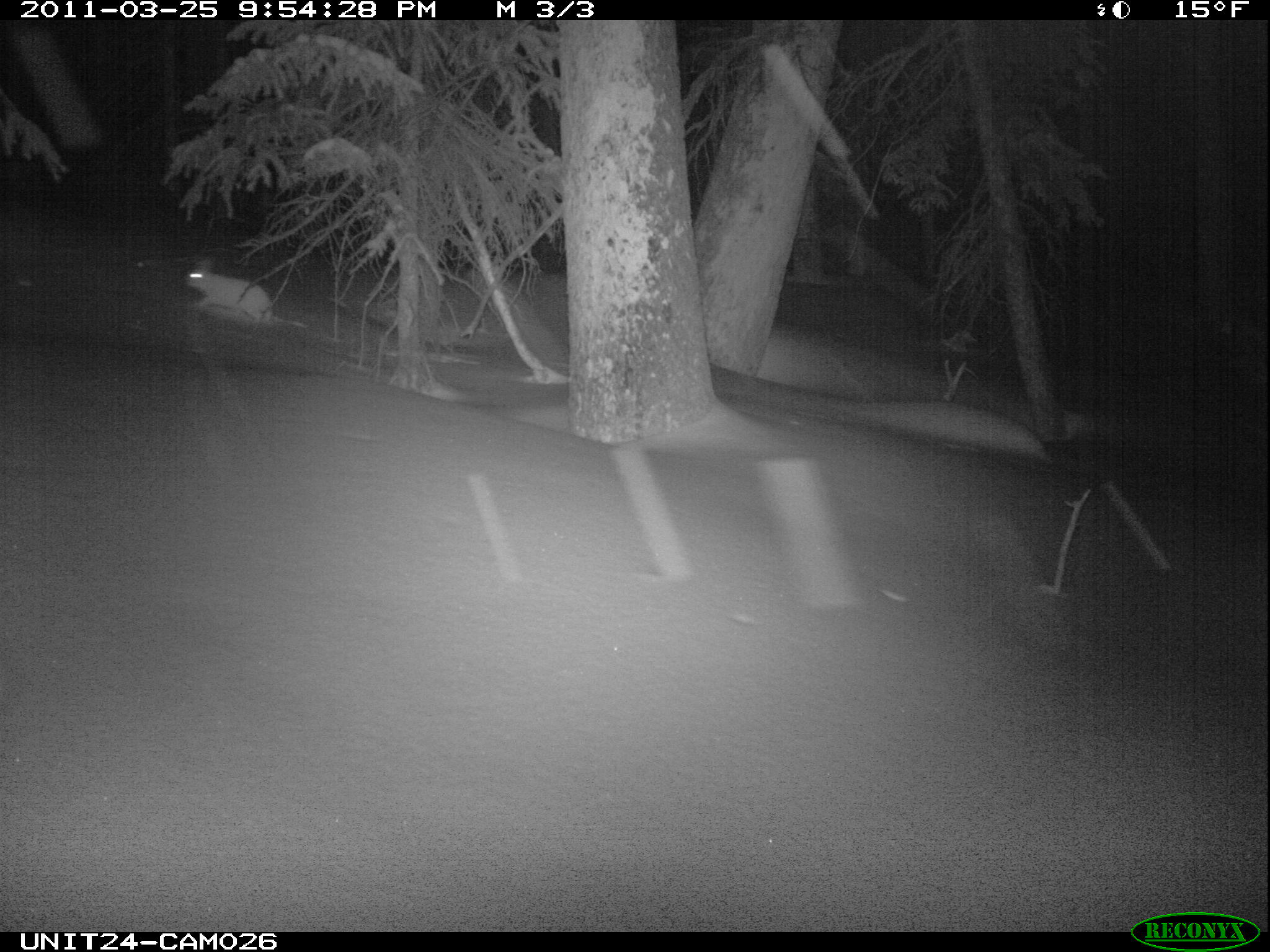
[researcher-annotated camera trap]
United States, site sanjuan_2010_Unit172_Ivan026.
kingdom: Animalia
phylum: Chordata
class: Mammalia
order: Lagomorpha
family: Leporidae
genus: Lepus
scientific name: Lepus americanus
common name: snowshoe hare